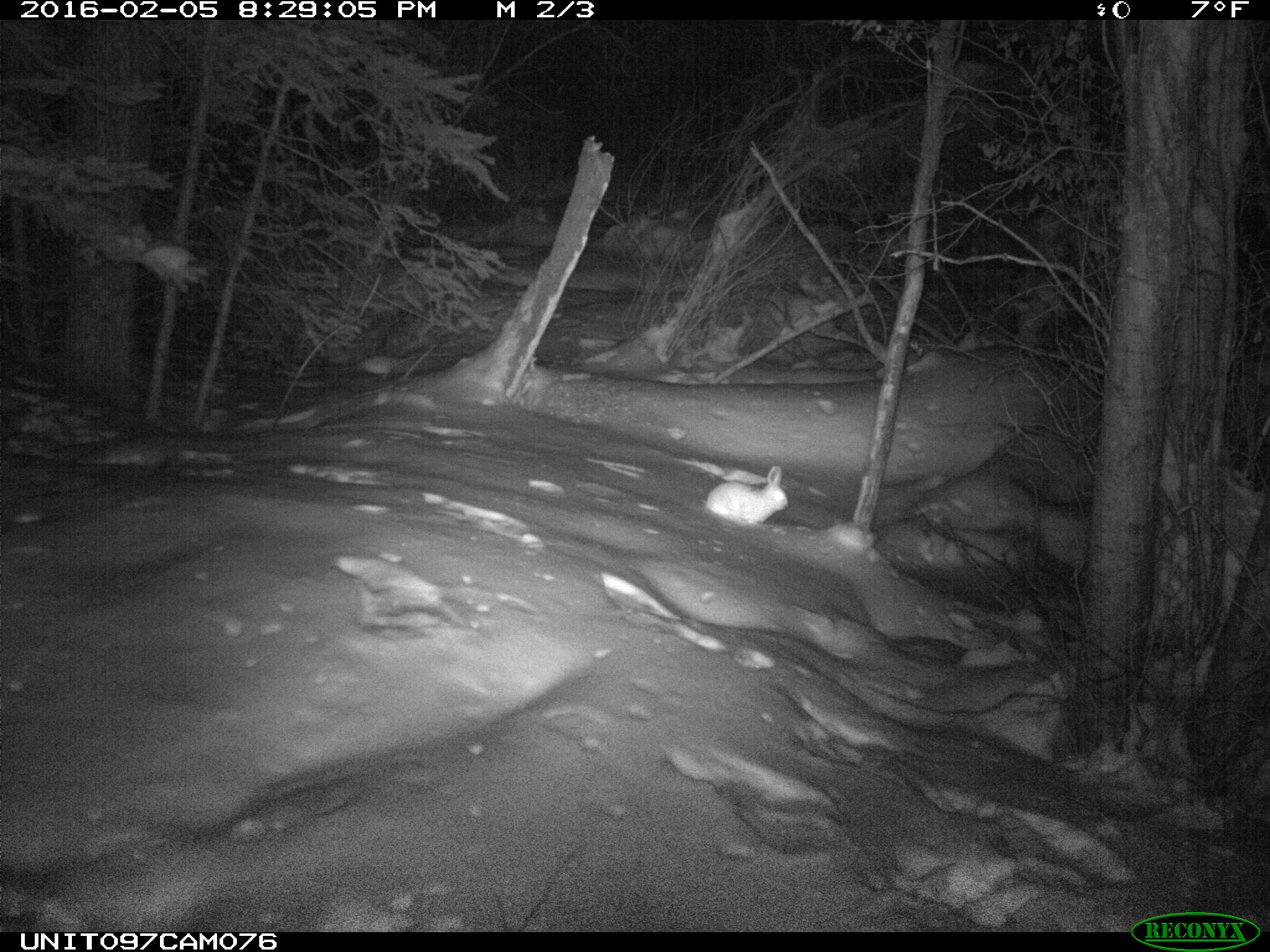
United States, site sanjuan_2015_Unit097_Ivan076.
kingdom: Animalia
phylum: Chordata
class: Mammalia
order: Lagomorpha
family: Leporidae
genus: Lepus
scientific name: Lepus americanus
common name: snowshoe hare